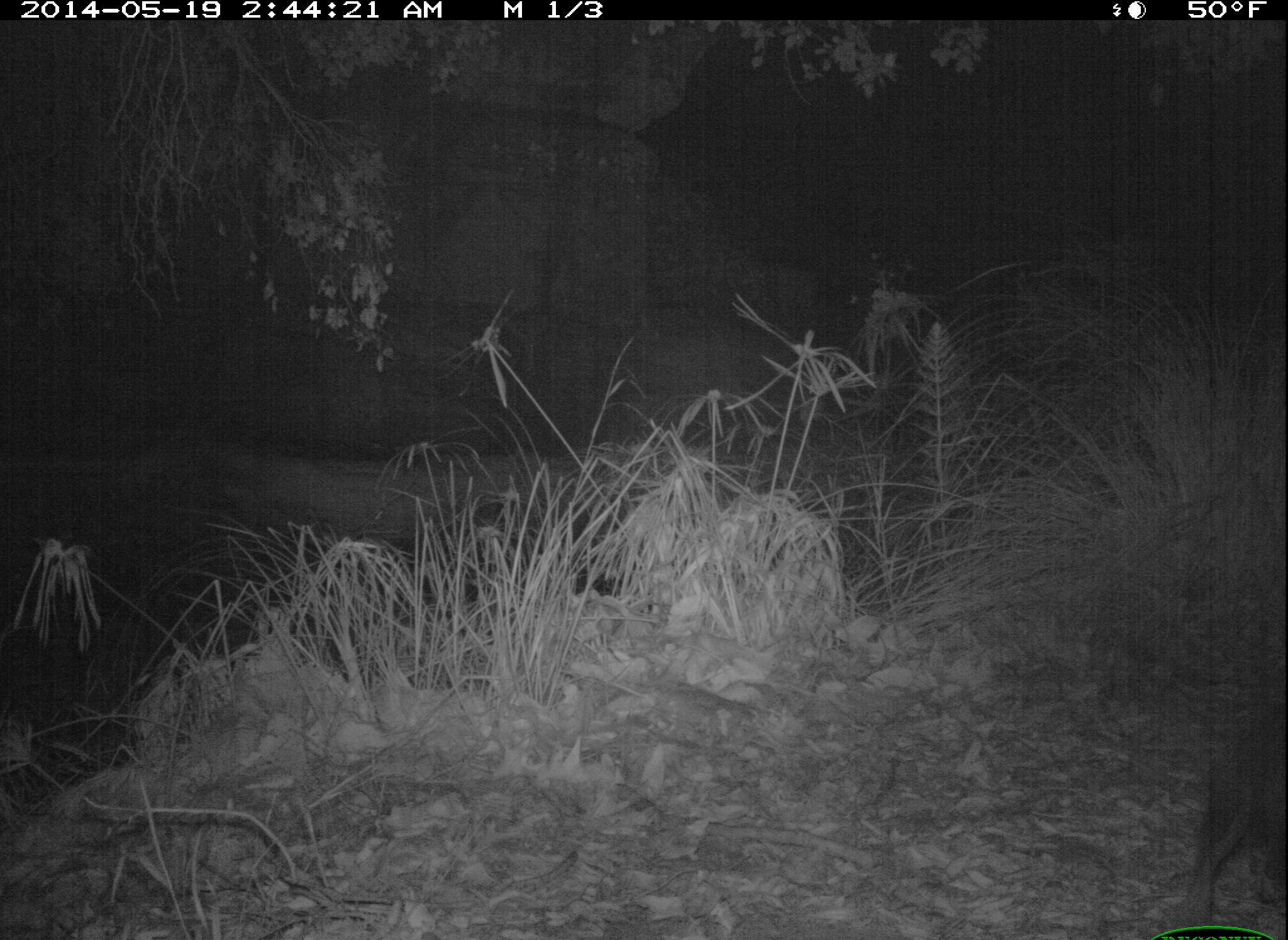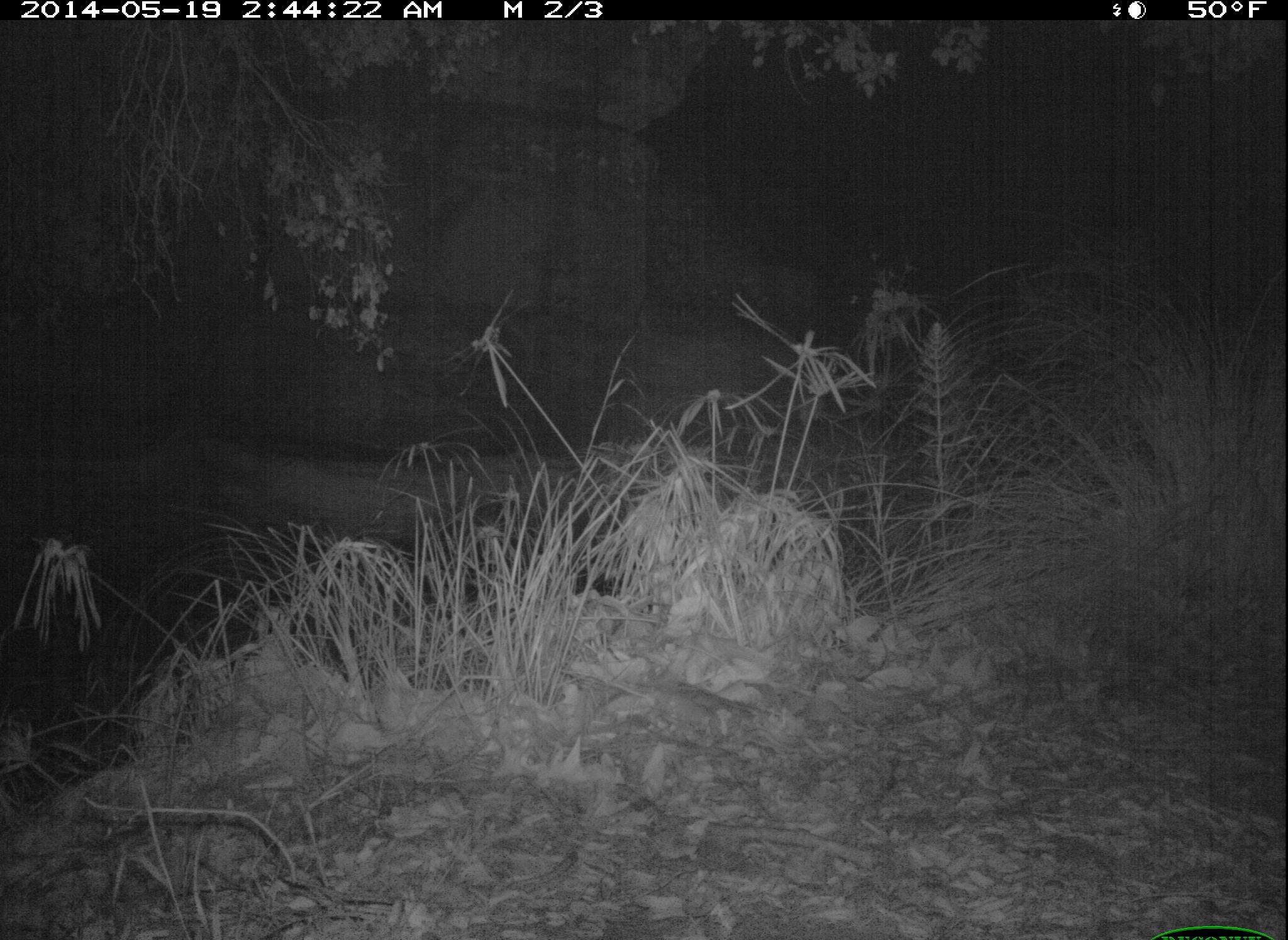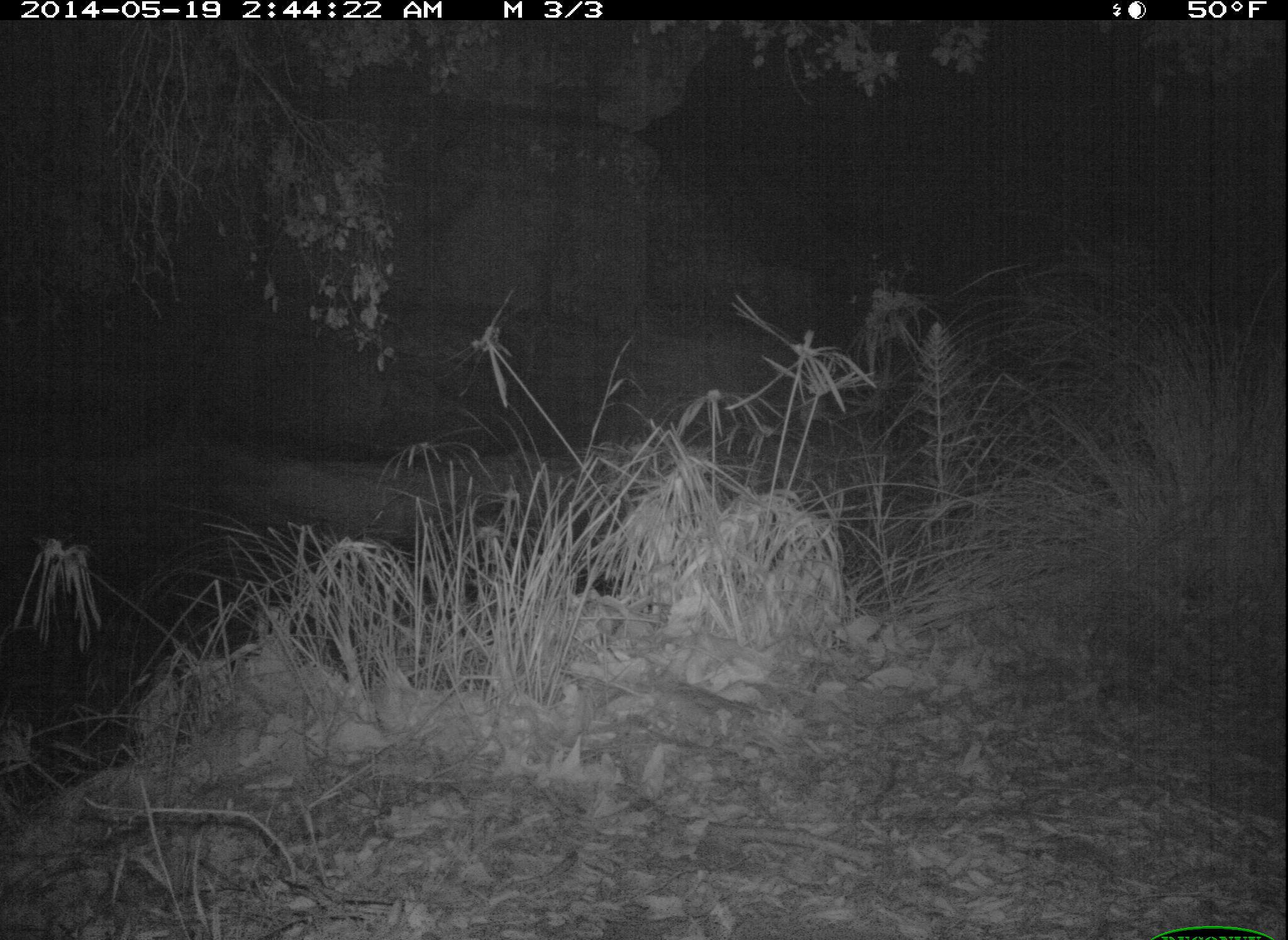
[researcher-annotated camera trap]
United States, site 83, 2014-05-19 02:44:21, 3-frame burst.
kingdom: Animalia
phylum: Chordata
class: Mammalia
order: Didelphimorphia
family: Didelphidae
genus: Didelphis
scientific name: Didelphis virginiana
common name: virginia opossum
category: opossum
Opossum (virginia opossum) (Didelphis virginiana).